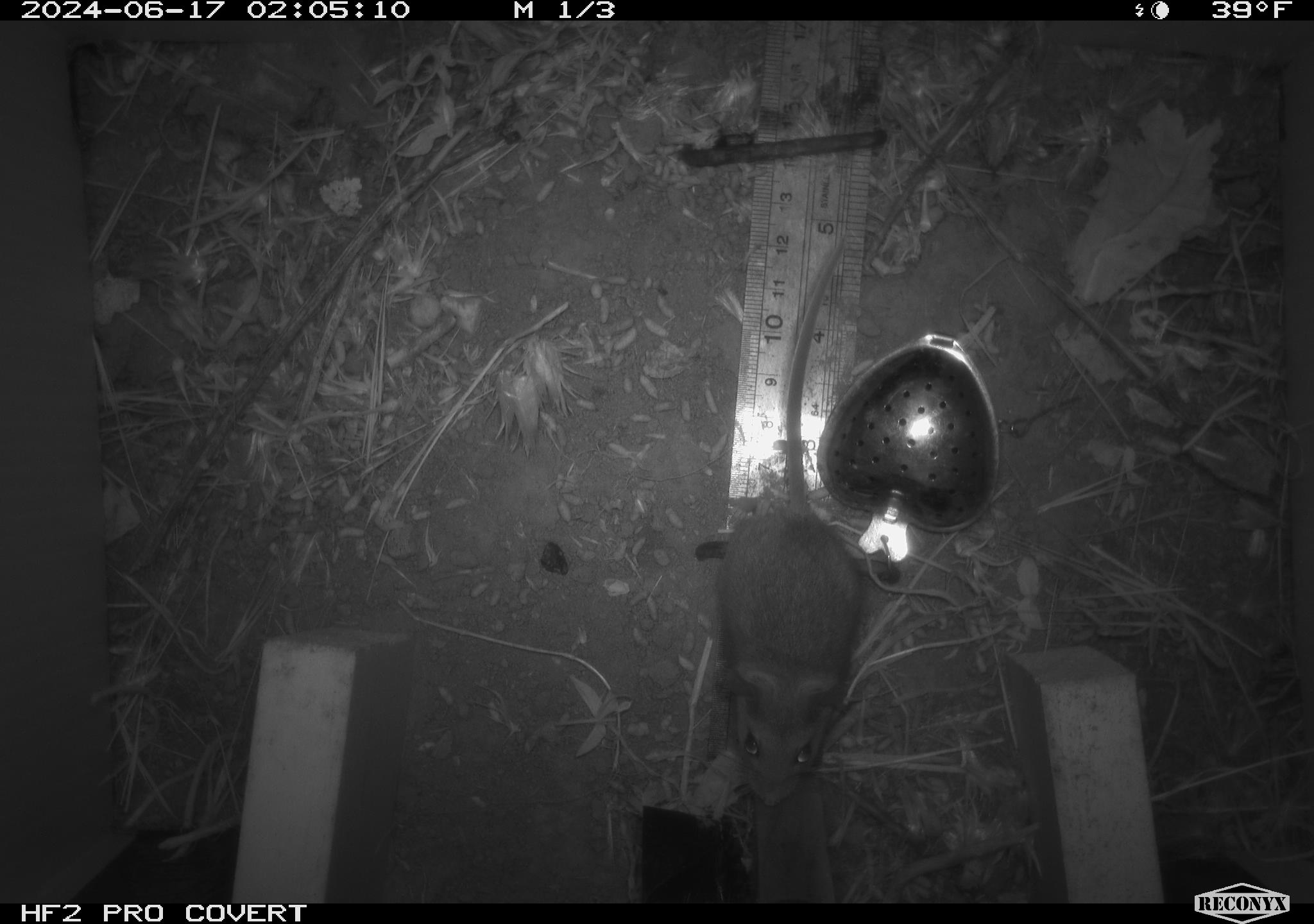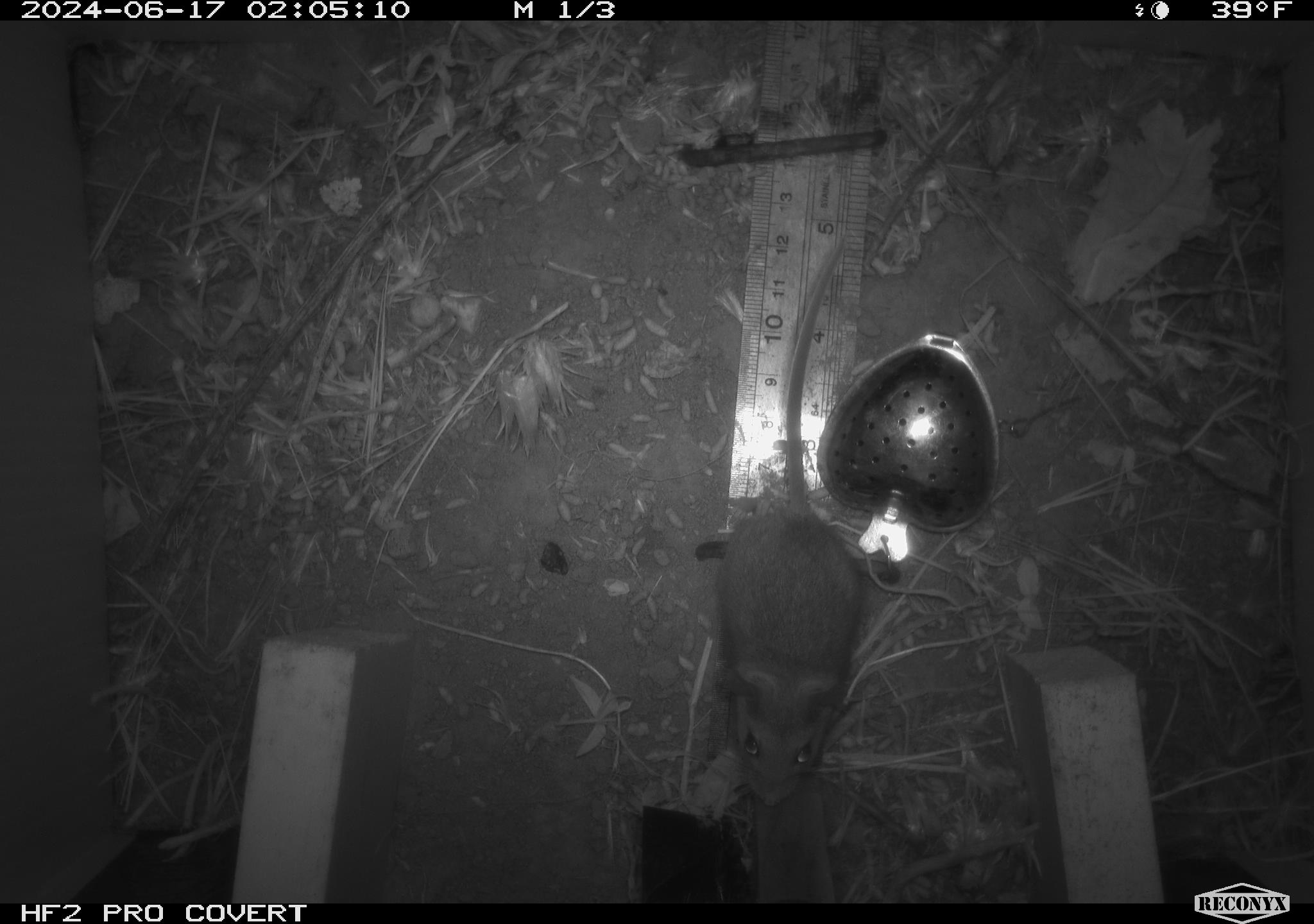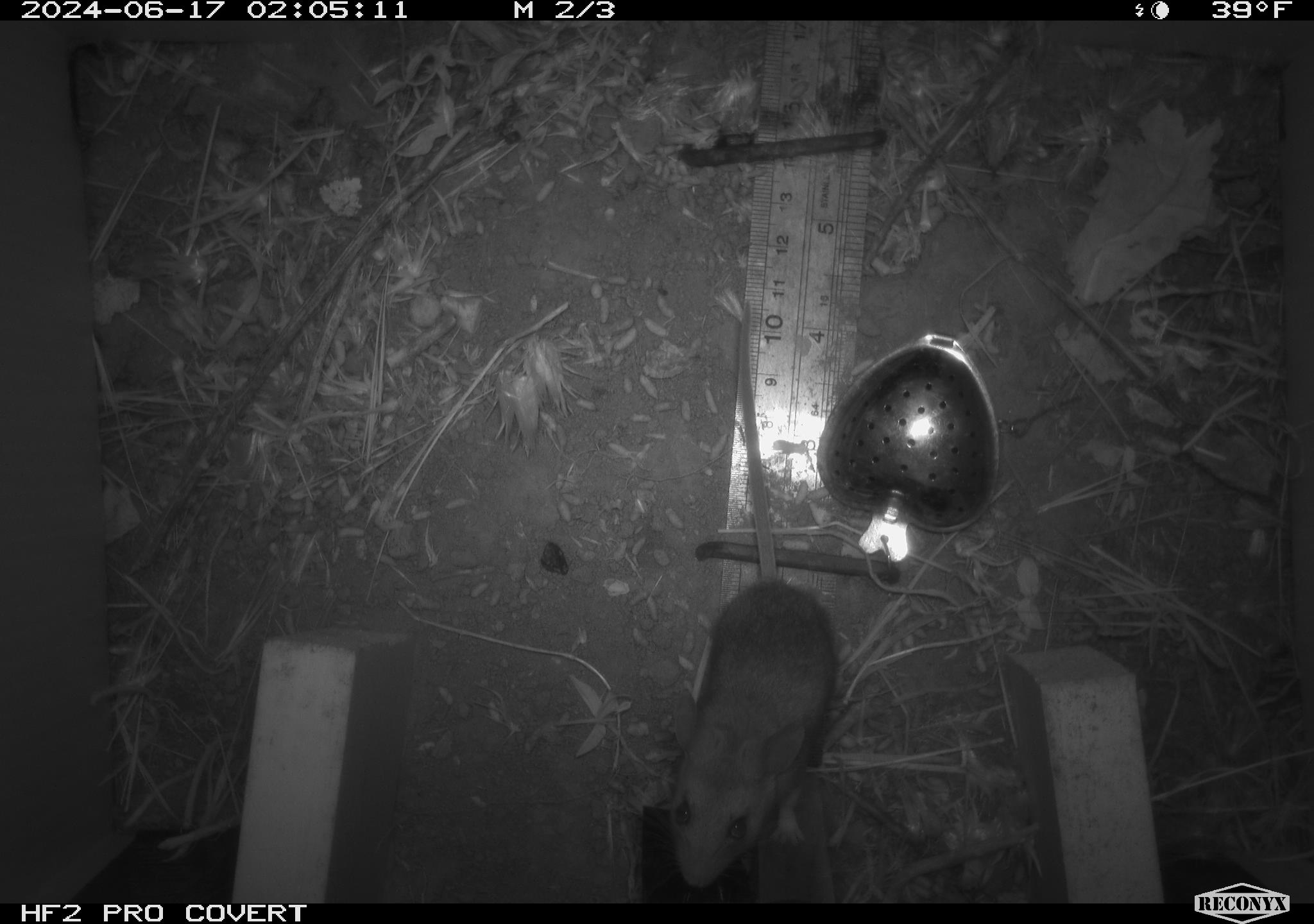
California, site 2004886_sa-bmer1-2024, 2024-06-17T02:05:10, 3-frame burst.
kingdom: Animalia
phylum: Chordata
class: Mammalia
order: Rodentia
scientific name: Rodentia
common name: mouse species